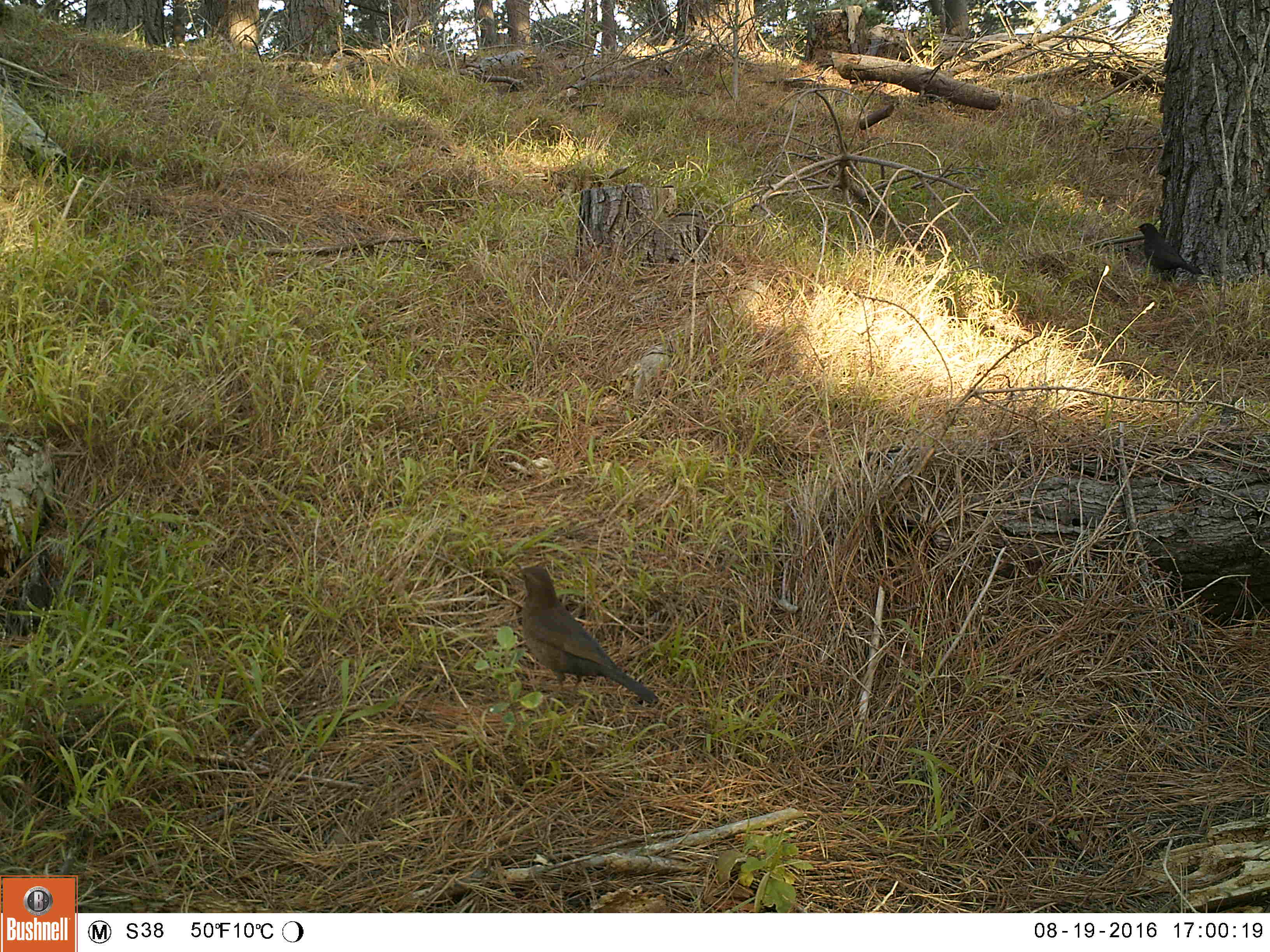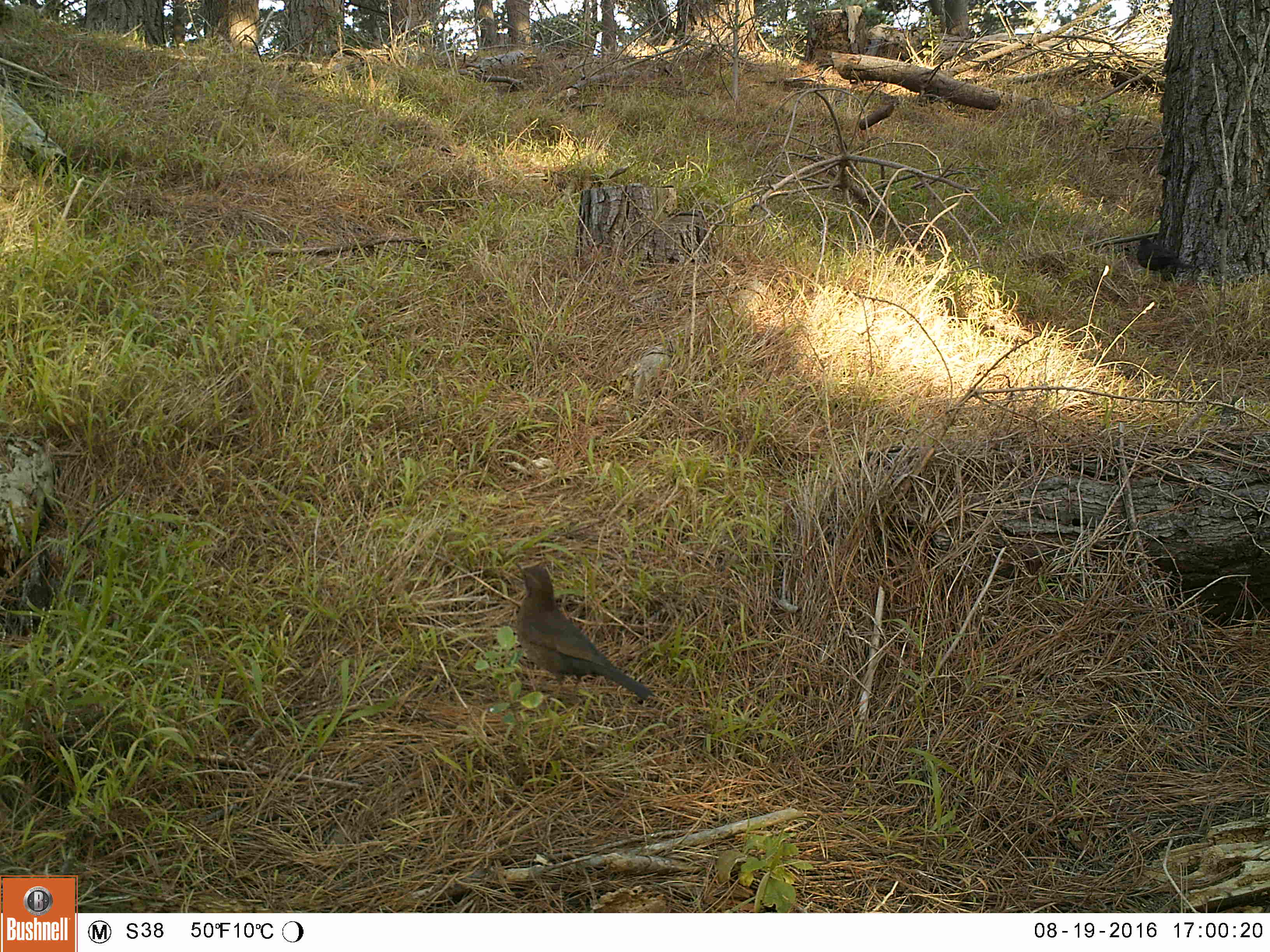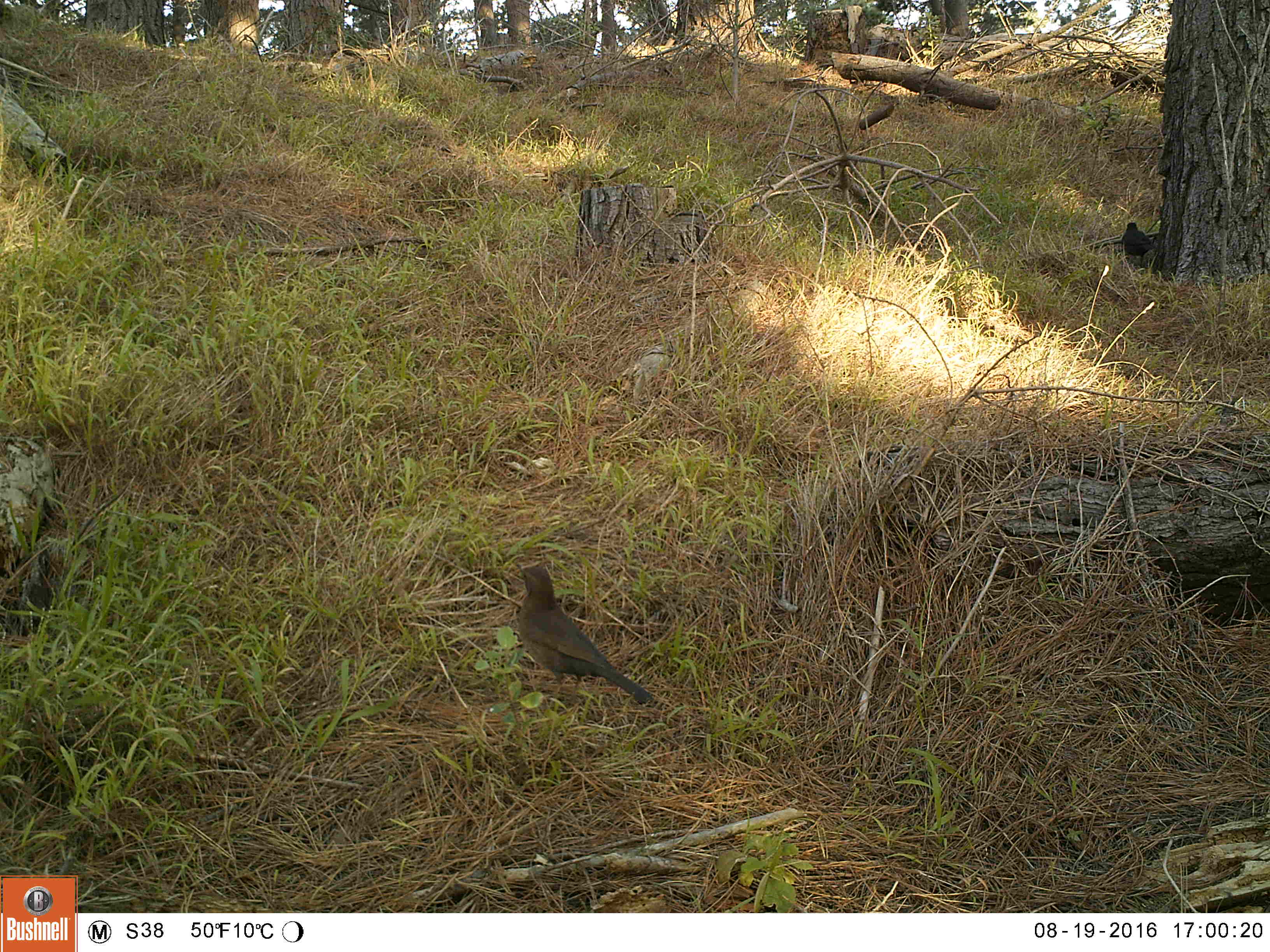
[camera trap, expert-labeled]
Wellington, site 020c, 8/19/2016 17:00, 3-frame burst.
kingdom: Animalia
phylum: Chordata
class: Aves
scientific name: Aves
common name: bird